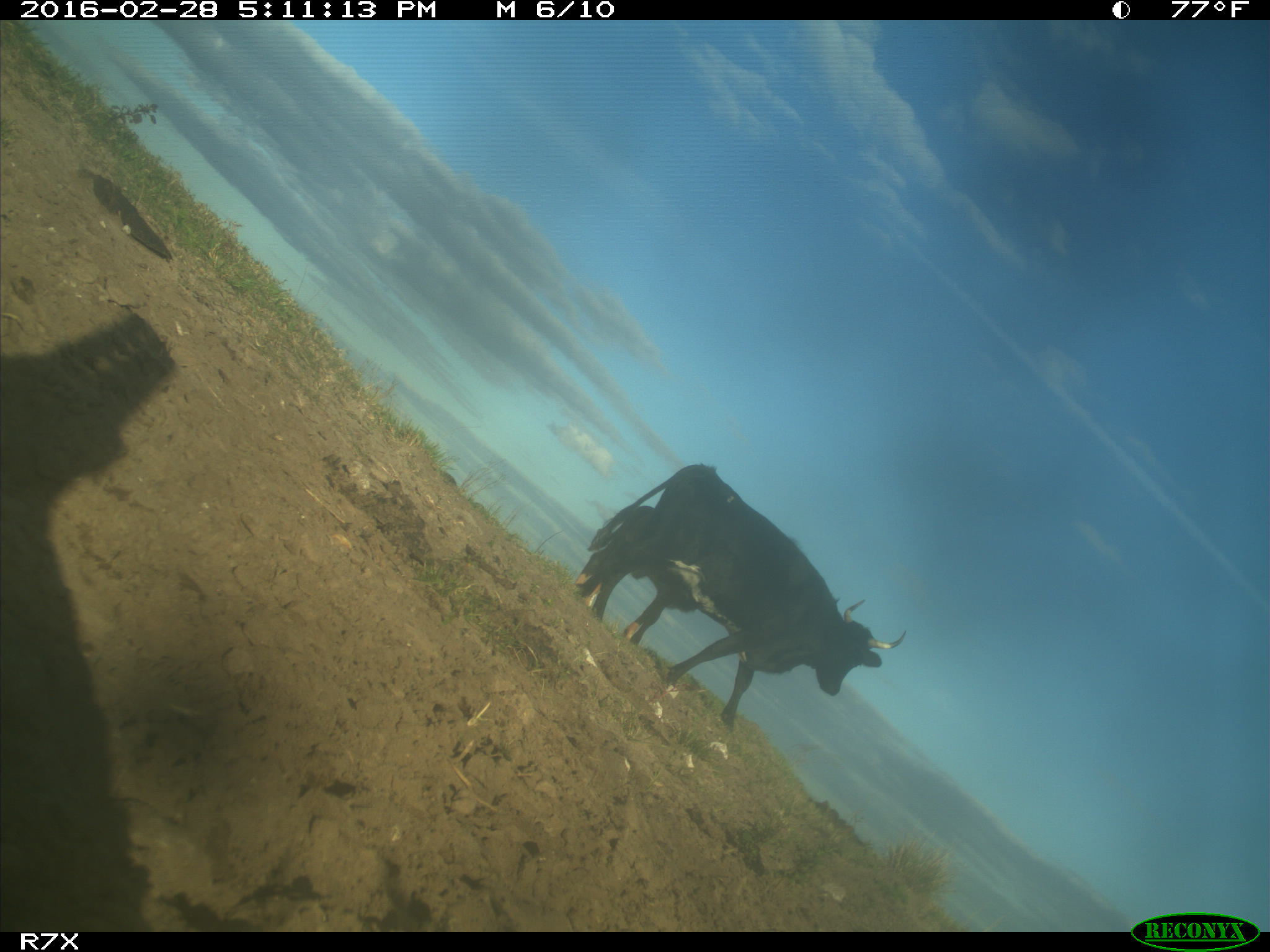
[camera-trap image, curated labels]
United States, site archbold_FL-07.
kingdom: Animalia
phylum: Chordata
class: Mammalia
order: Artiodactyla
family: Bovidae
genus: Bos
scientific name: Bos taurus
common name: domestic cow